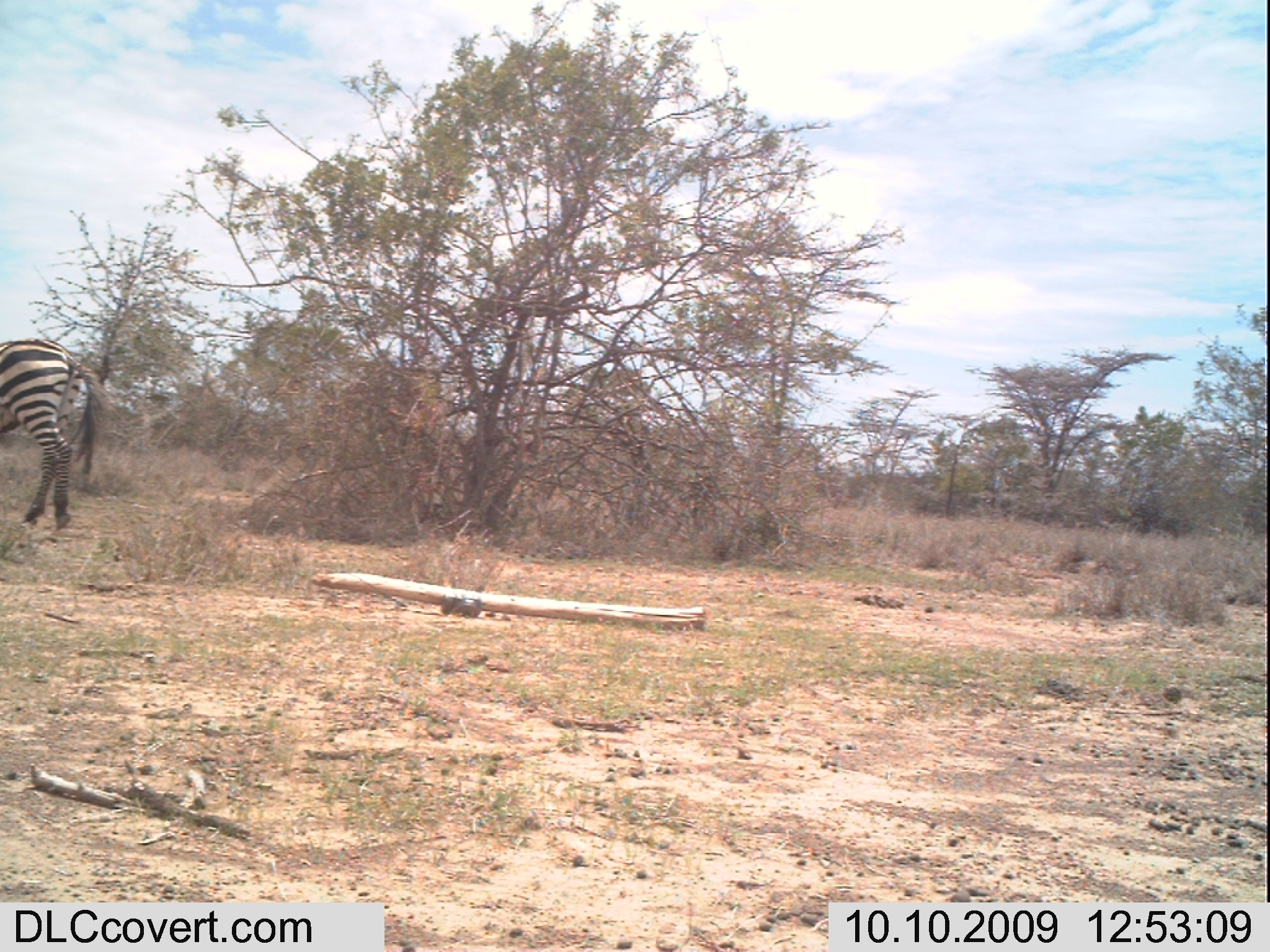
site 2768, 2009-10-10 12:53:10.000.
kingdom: Animalia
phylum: Chordata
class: Mammalia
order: Perissodactyla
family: Equidae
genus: Equus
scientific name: Equus quagga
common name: plains zebra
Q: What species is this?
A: Equus quagga (plains zebra).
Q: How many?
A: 1.